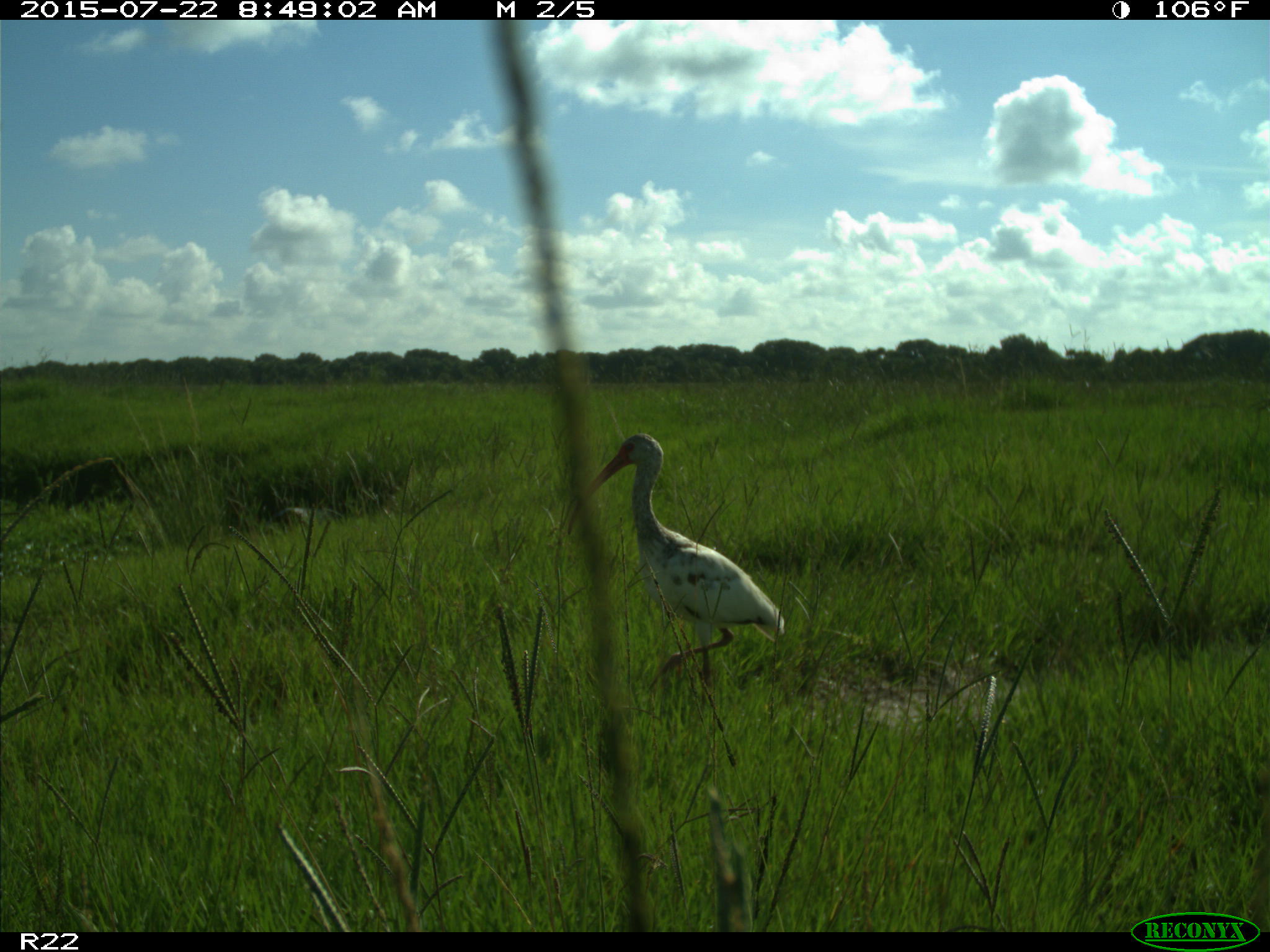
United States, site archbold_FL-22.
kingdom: Animalia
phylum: Chordata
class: Mammalia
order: Artiodactyla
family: Bovidae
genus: Bos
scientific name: Bos taurus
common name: domestic cow